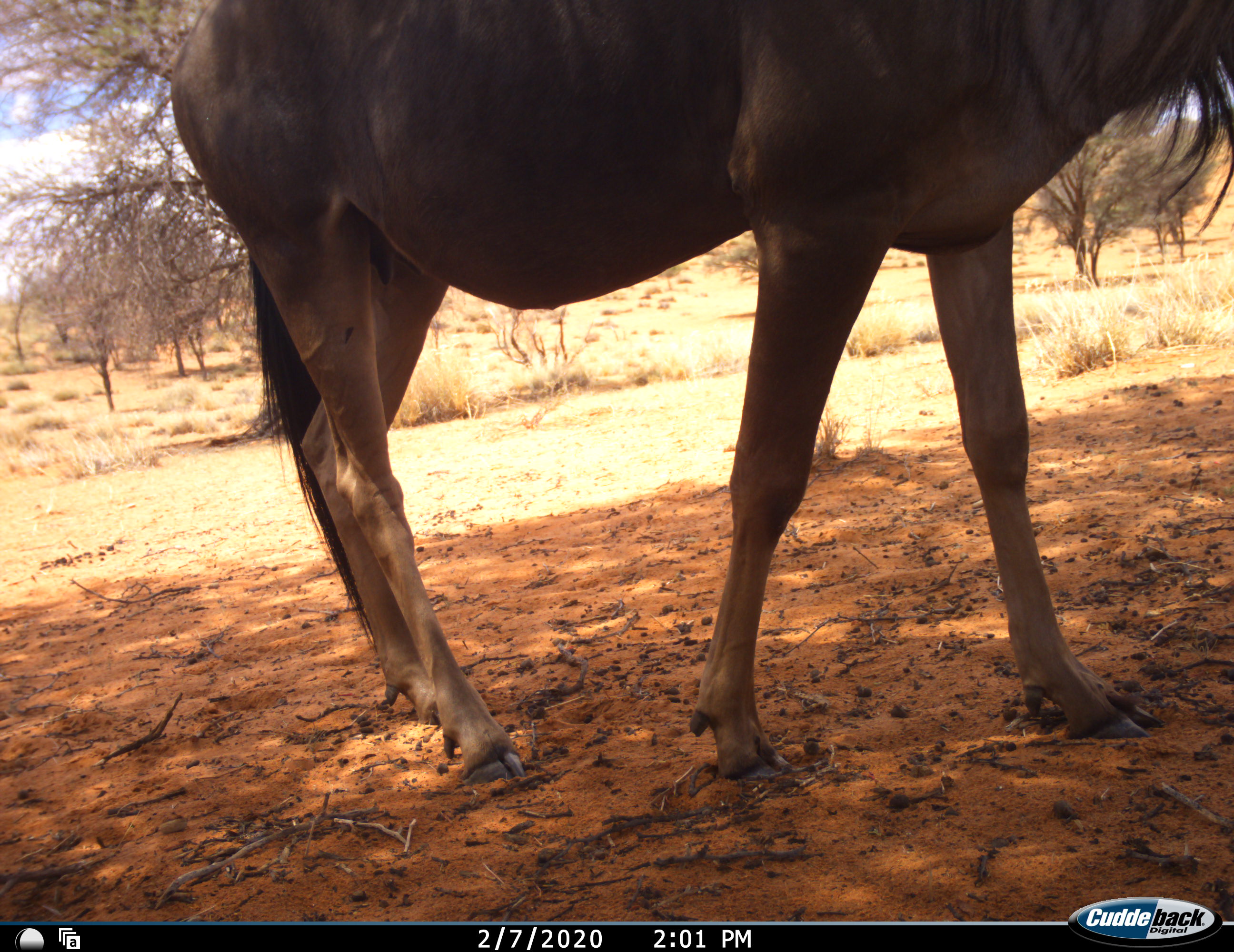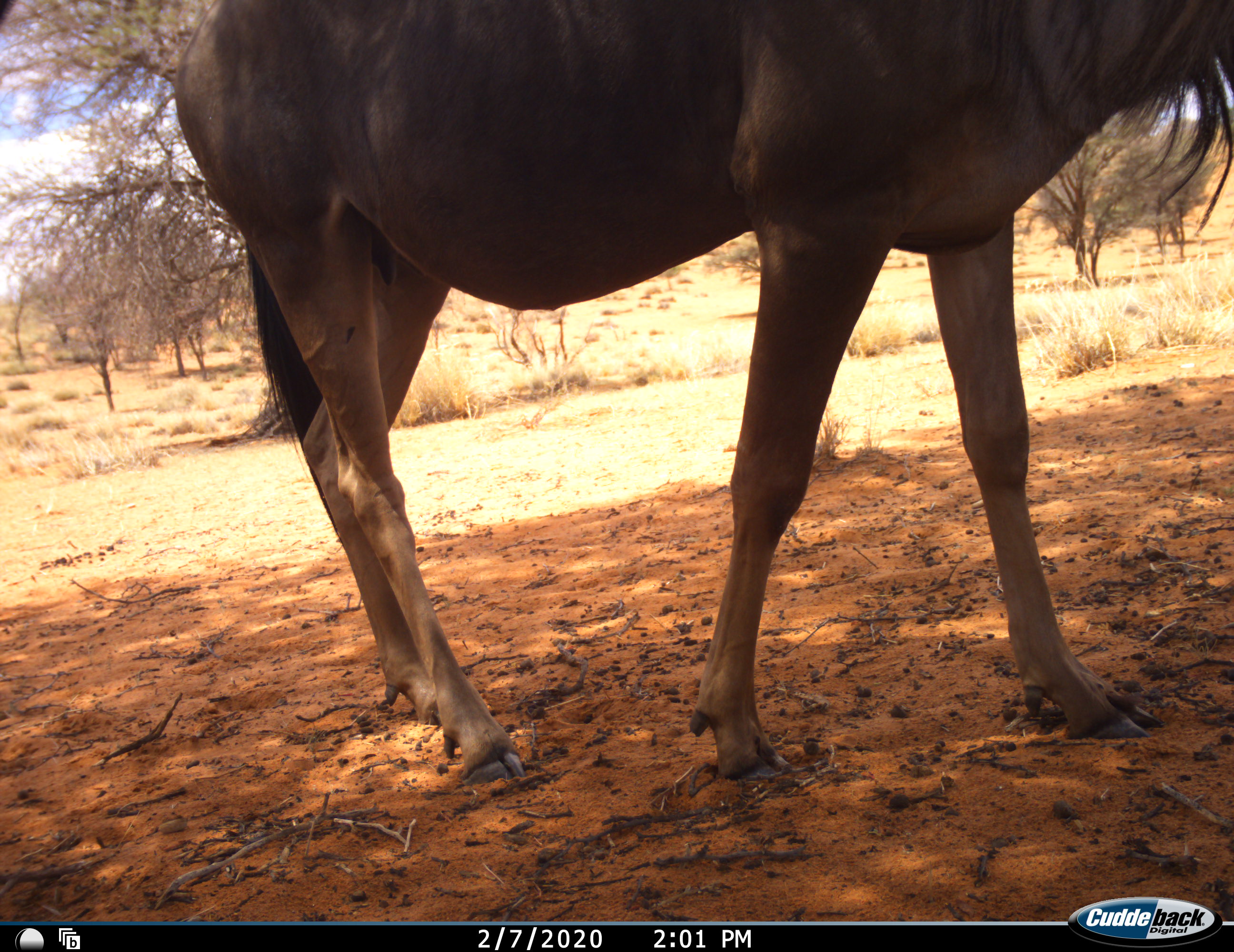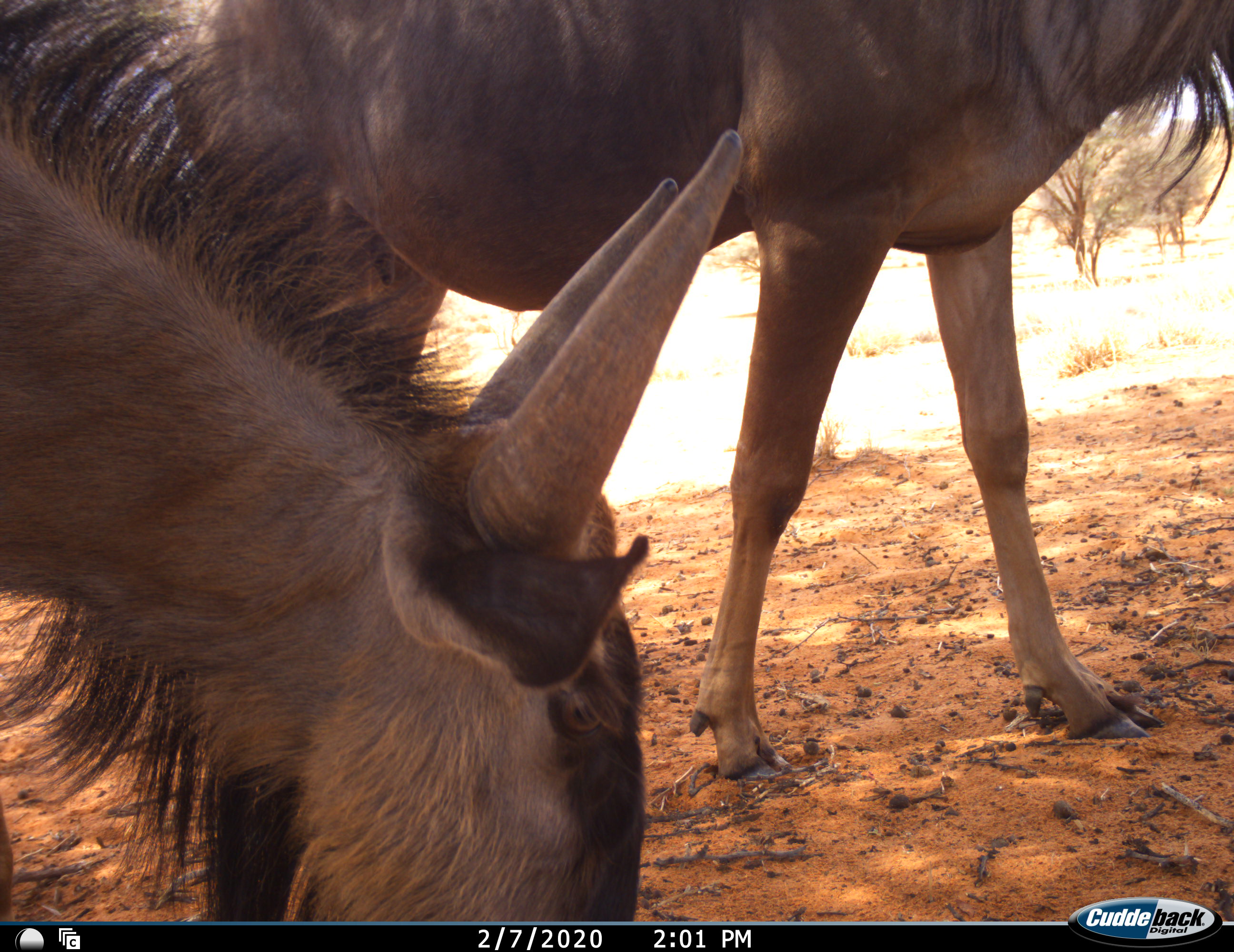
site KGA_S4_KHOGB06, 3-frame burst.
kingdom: Animalia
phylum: Chordata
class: Mammalia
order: Artiodactyla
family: Bovidae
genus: Connochaetes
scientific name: Connochaetes taurinus taurinus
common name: blue wildebeest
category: wildebeestblue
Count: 2.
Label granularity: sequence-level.